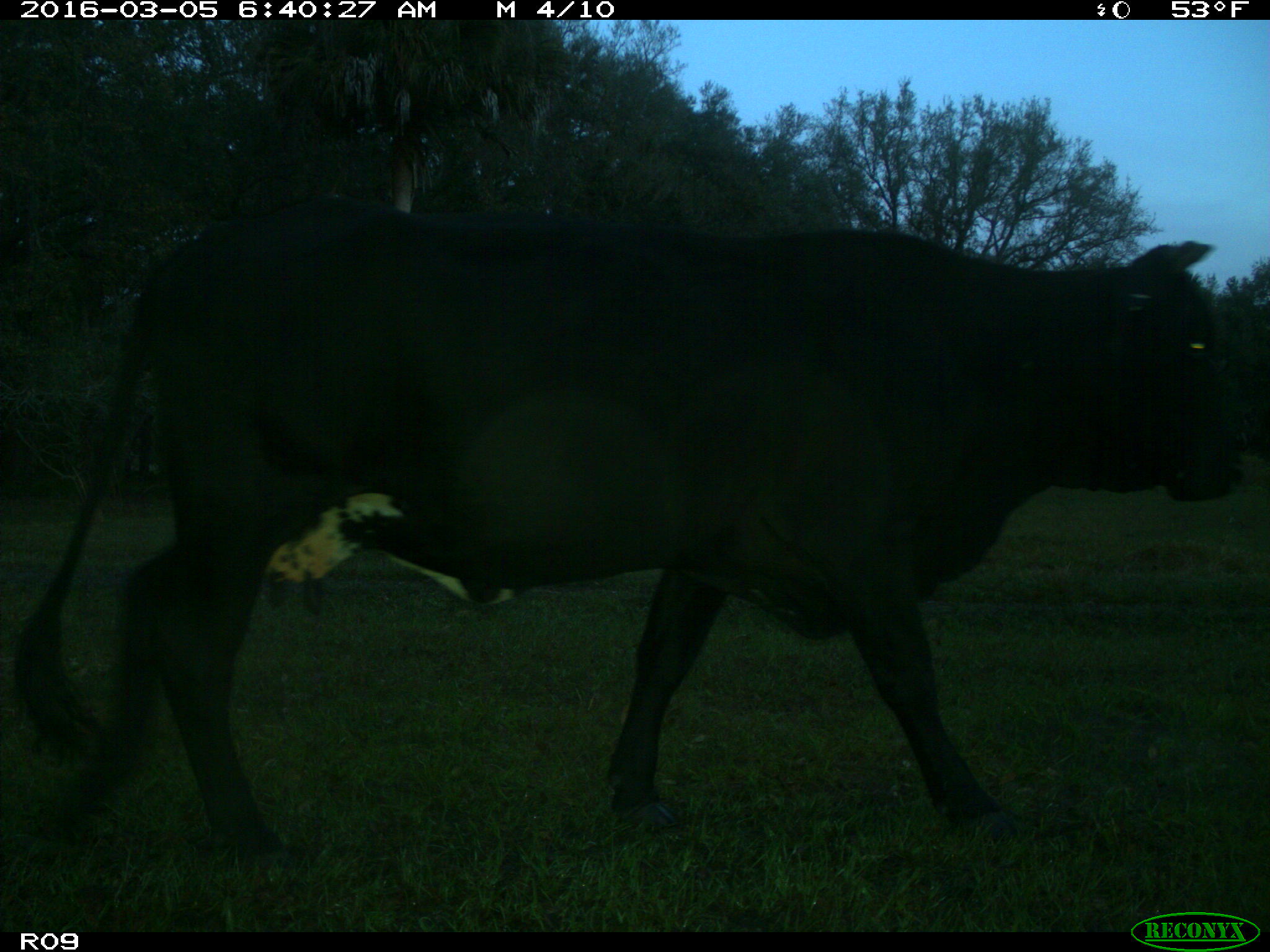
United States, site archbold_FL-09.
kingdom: Animalia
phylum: Chordata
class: Mammalia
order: Artiodactyla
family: Bovidae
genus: Bos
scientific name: Bos taurus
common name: domestic cow